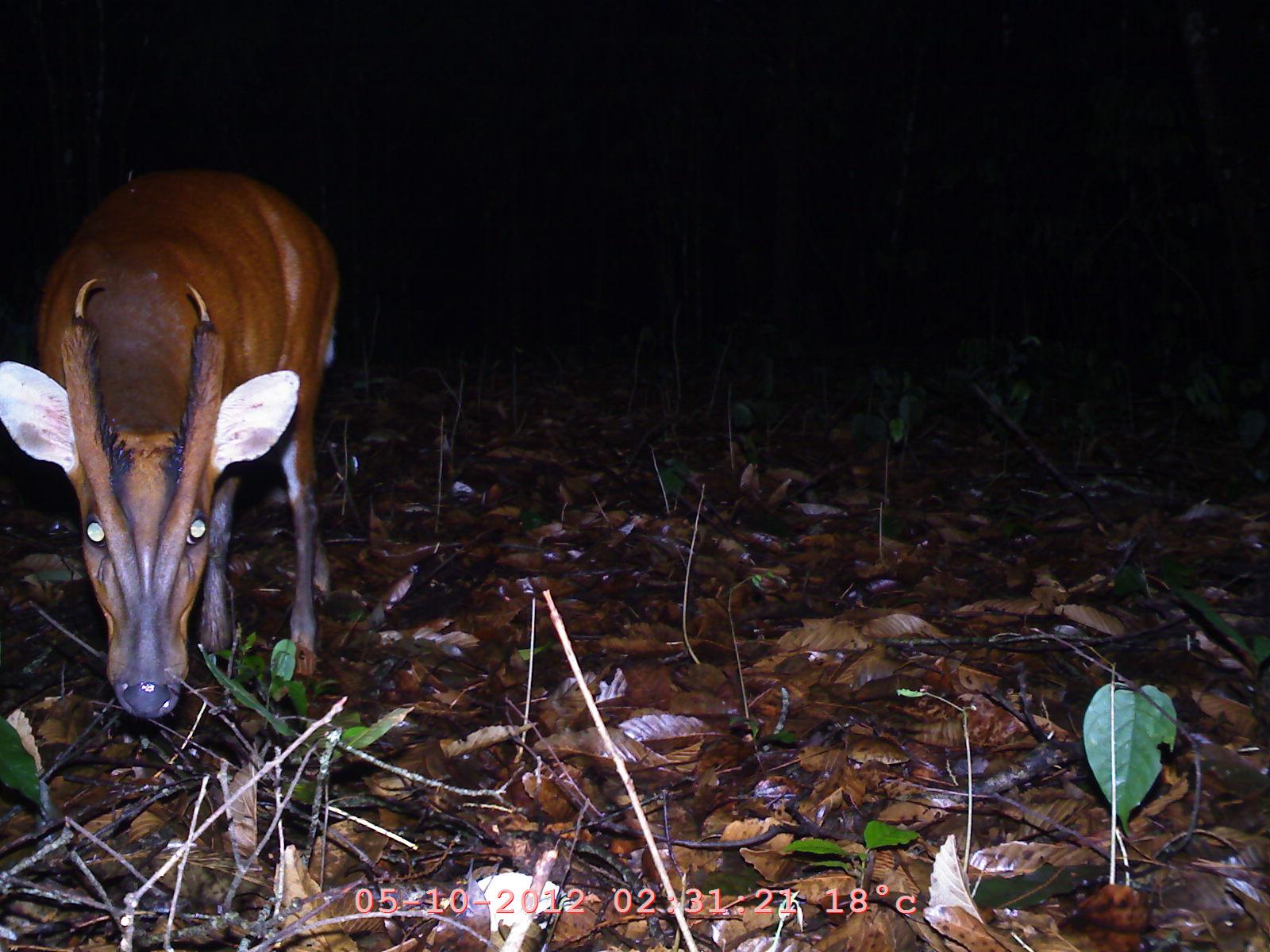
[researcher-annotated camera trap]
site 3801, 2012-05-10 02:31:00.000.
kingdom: Animalia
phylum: Chordata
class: Mammalia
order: Artiodactyla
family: Cervidae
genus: Muntiacus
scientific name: Muntiacus muntjak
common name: southern red muntjac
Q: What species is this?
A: Muntiacus muntjak (southern red muntjac).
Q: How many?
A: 1.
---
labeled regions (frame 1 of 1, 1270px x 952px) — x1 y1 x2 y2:
muntiacus muntjak: 0 155 343 724